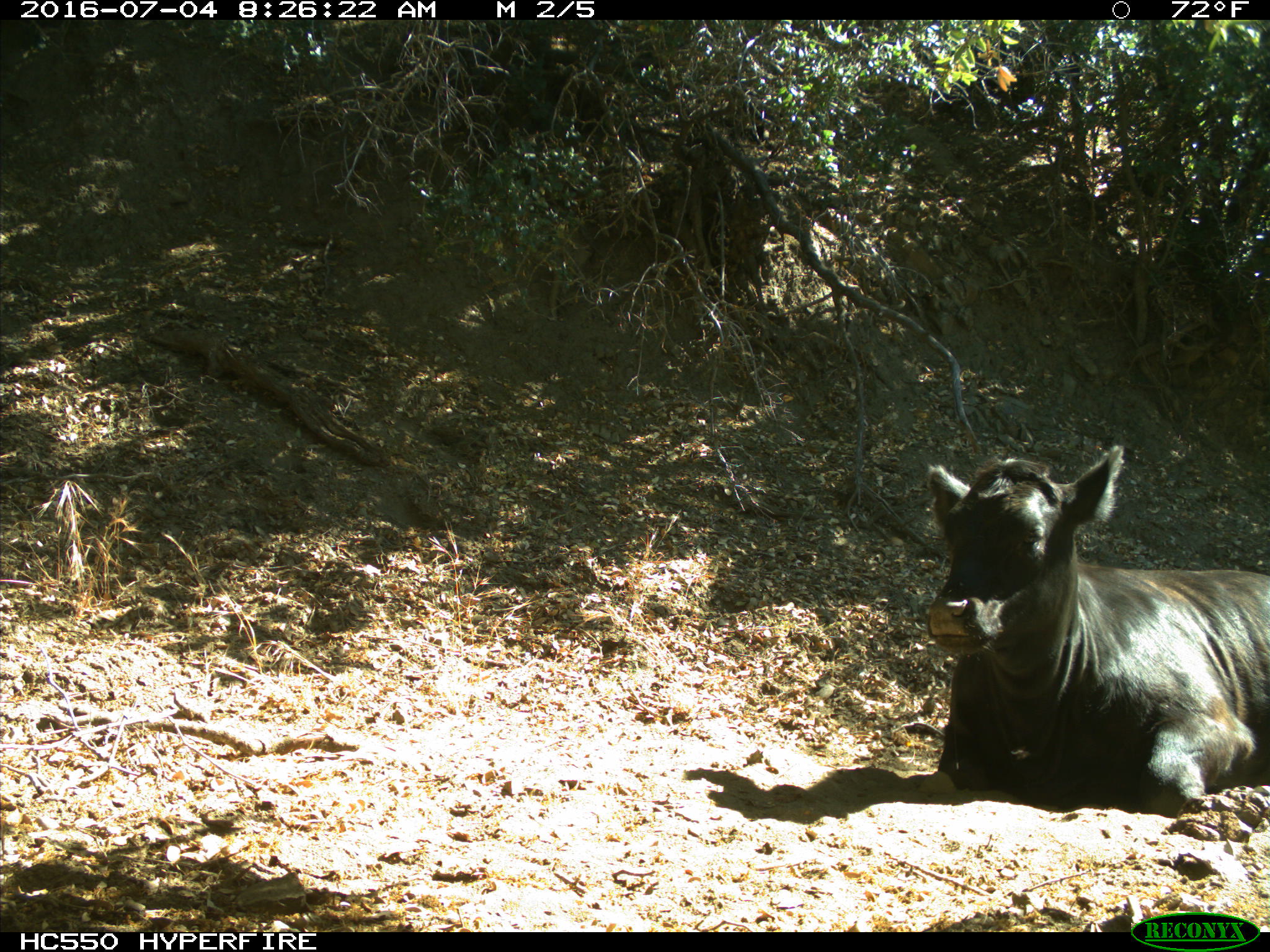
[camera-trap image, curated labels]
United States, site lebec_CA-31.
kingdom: Animalia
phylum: Chordata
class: Mammalia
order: Artiodactyla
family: Bovidae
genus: Bos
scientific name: Bos taurus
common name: domestic cow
Bos taurus (domestic cow).